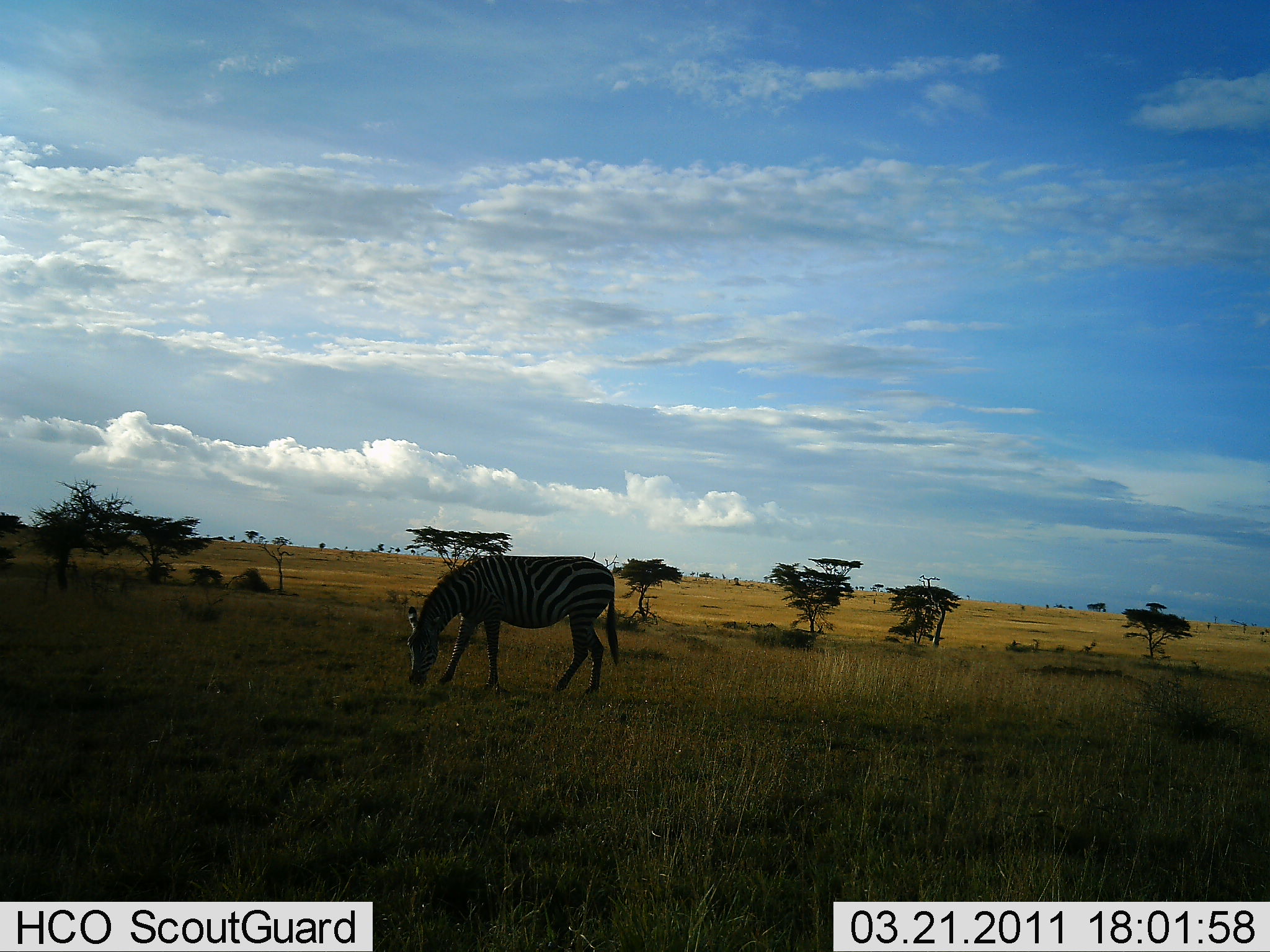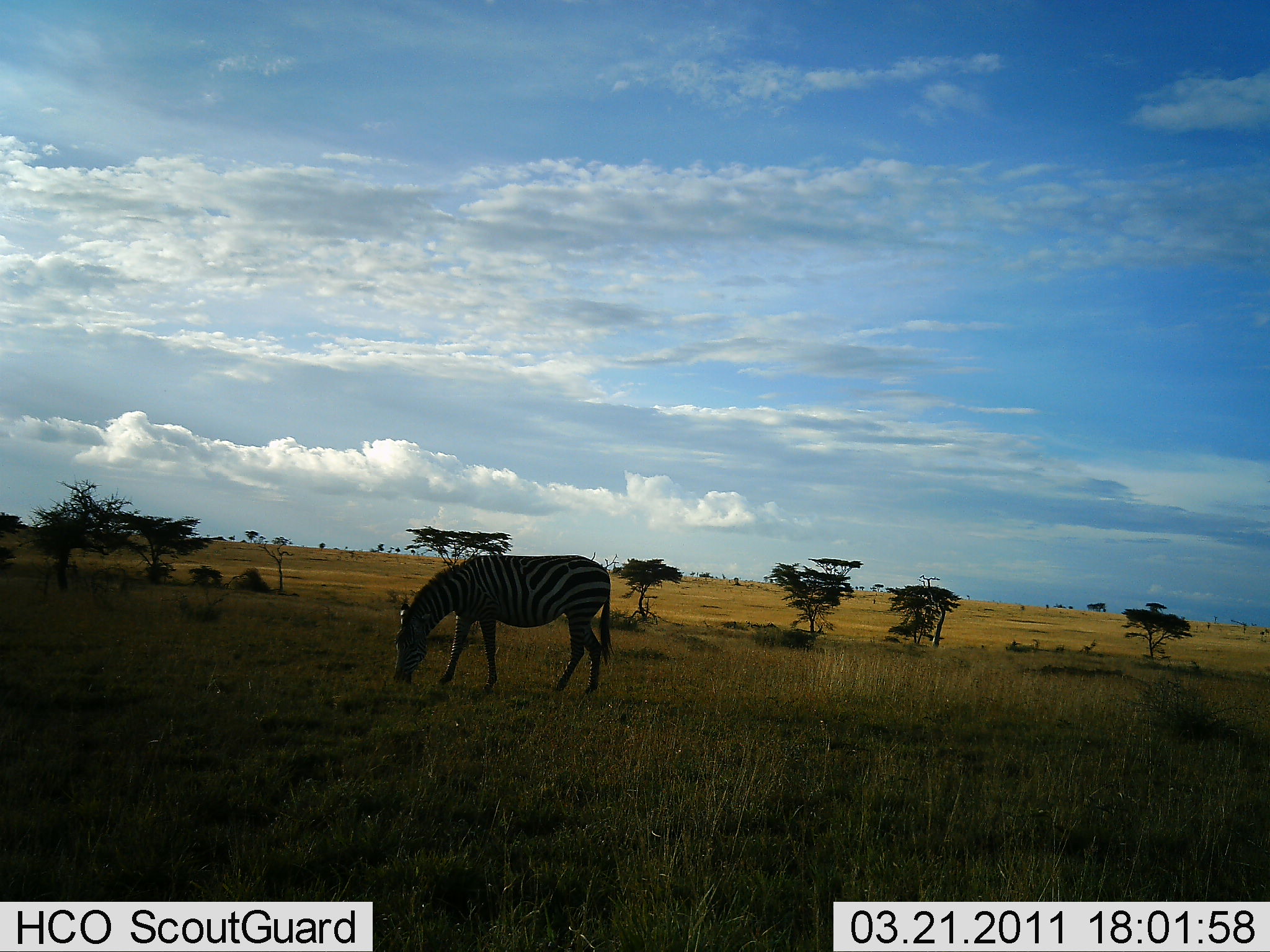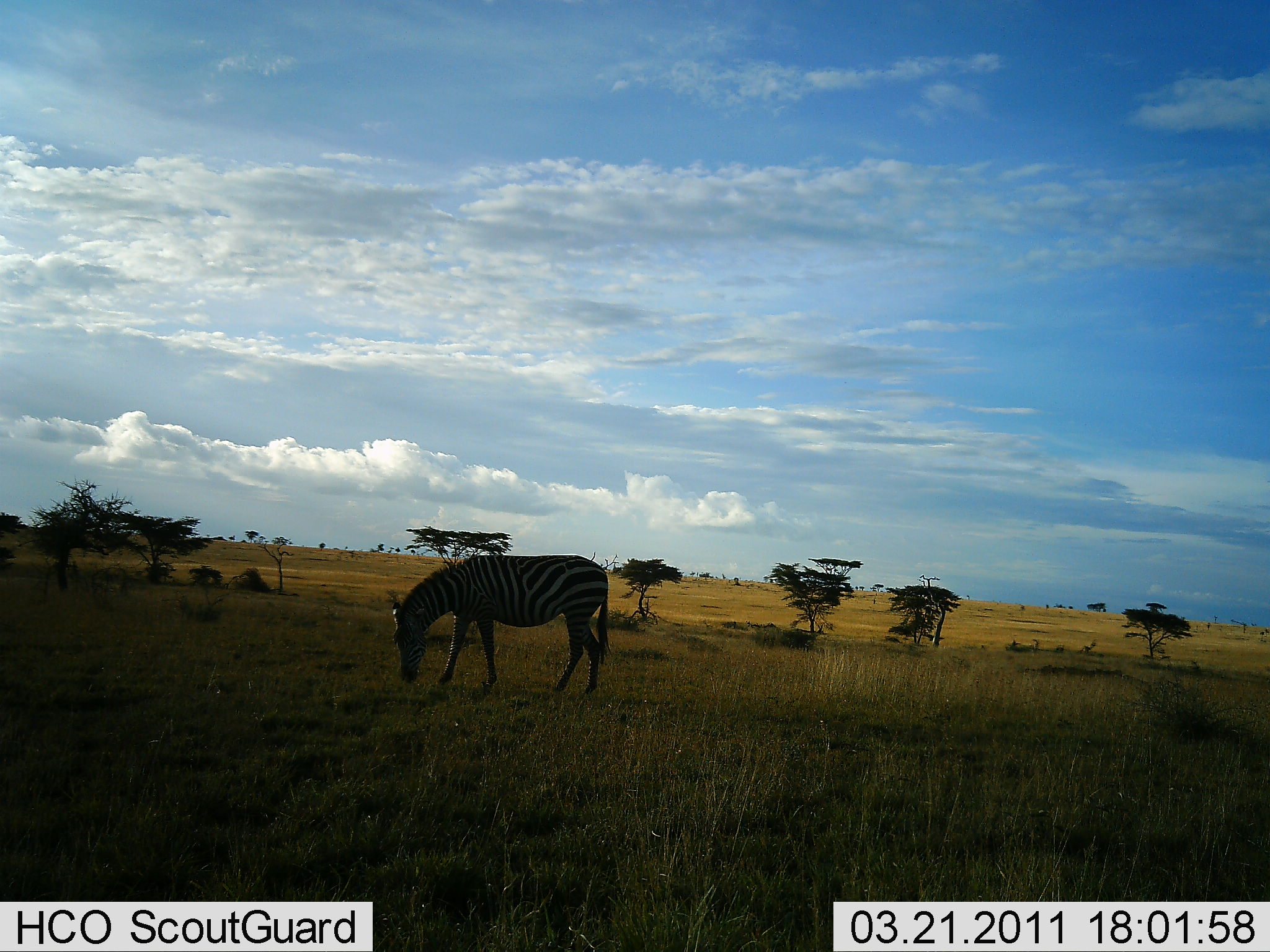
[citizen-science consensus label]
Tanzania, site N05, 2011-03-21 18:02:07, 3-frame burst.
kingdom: Animalia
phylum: Chordata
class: Mammalia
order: Perissodactyla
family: Equidae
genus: Equus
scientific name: Equus quagga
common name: plains zebra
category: zebra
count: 1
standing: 23%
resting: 0%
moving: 0%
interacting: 0%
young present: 0%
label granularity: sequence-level